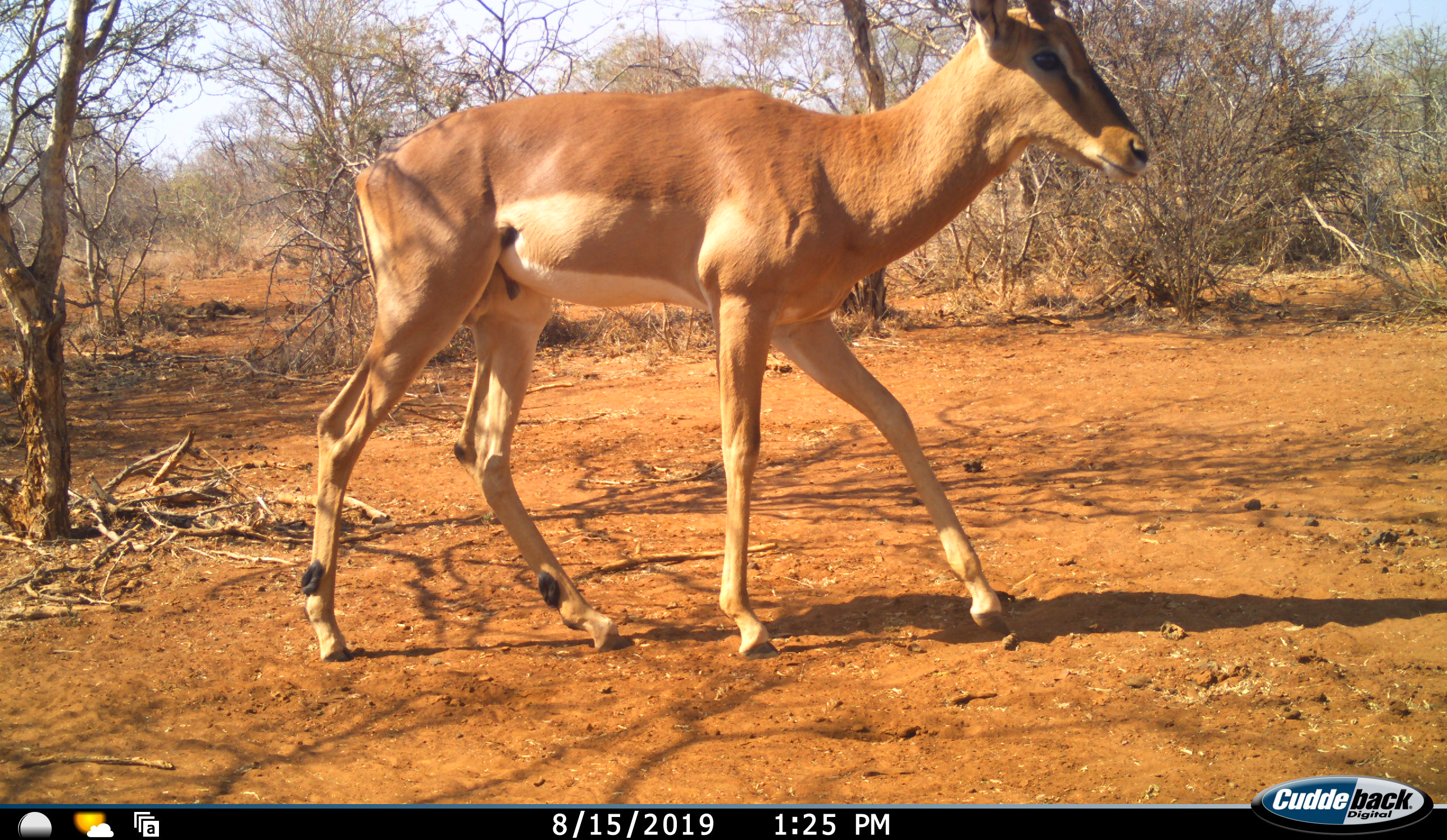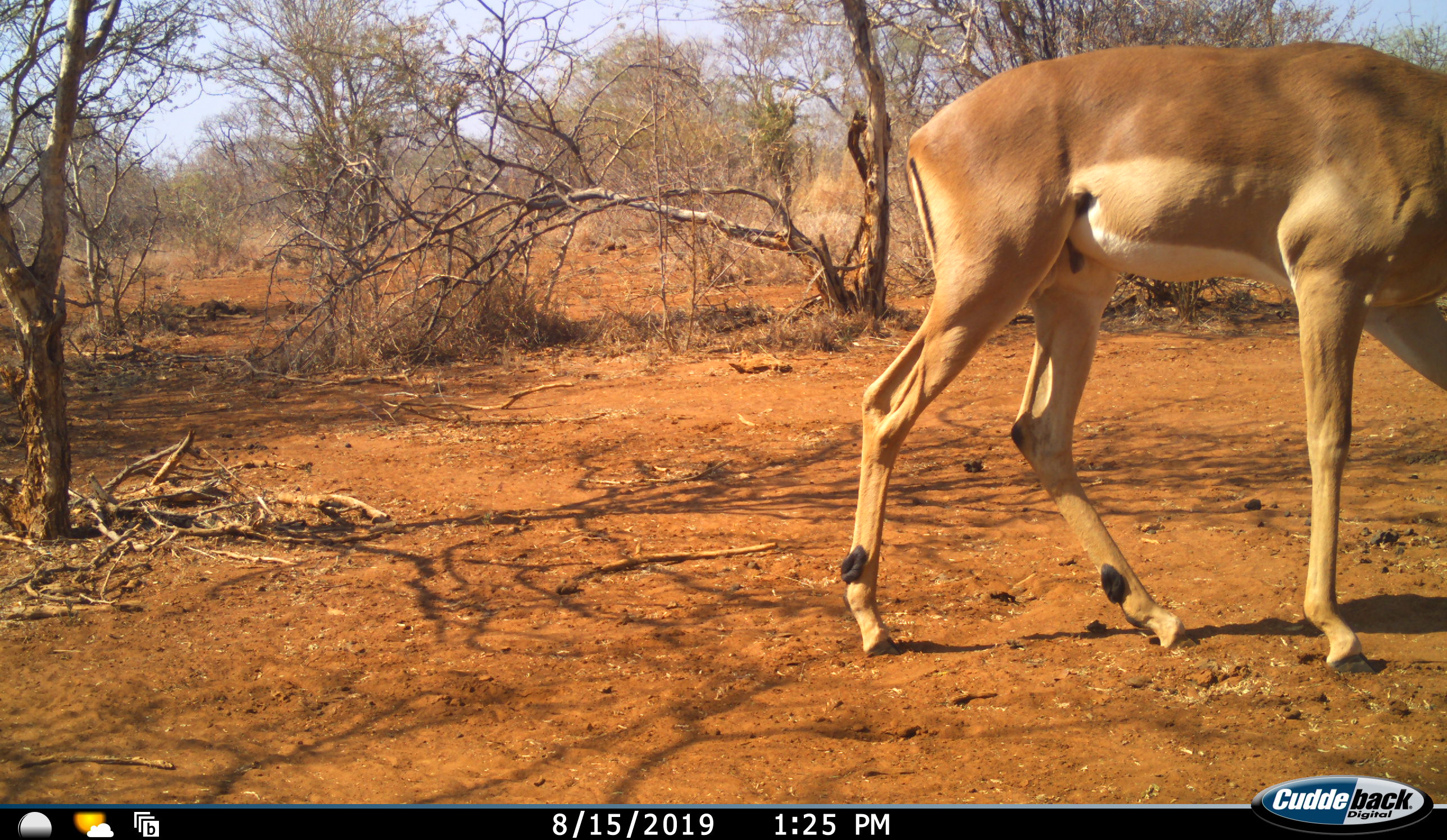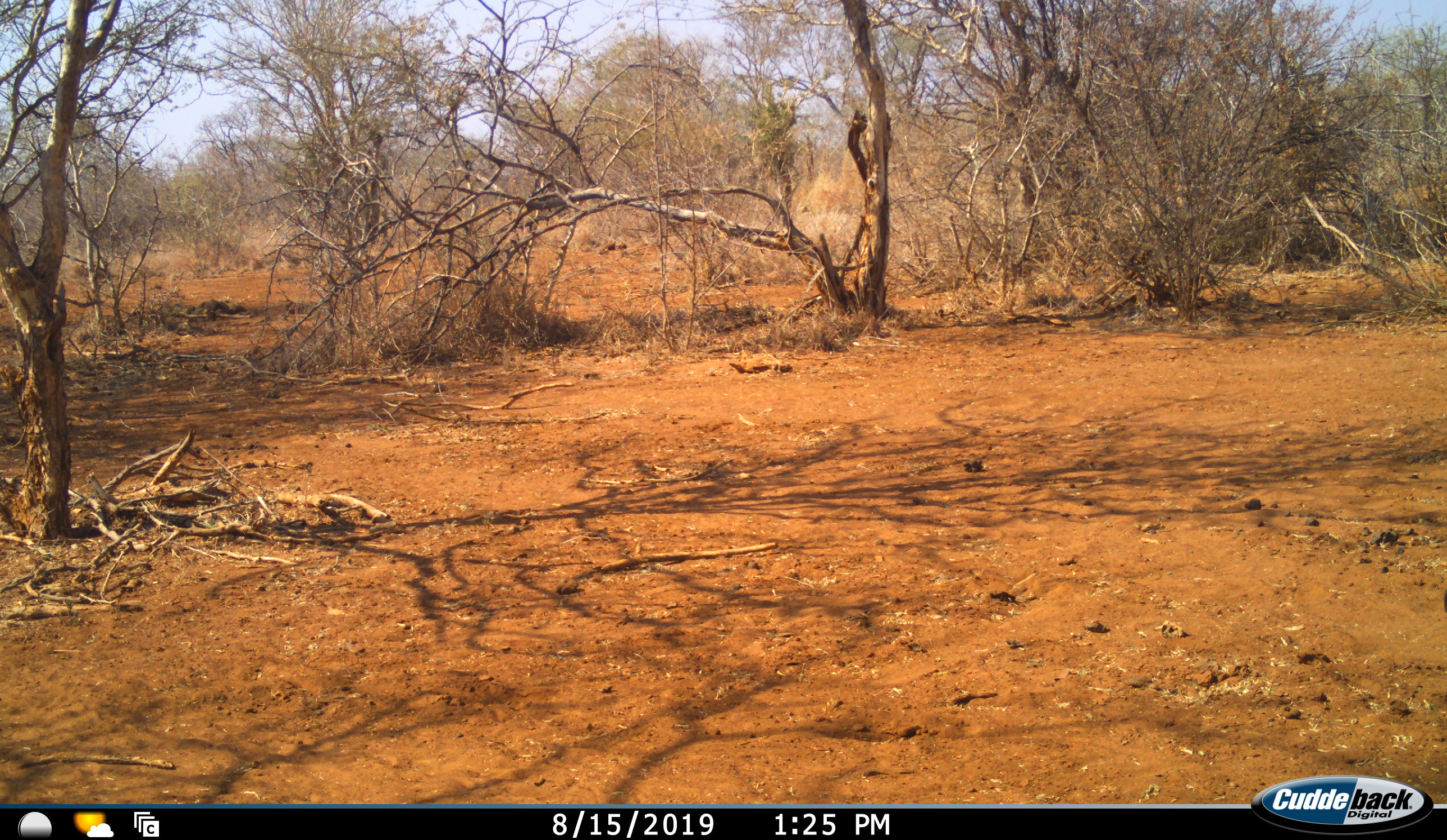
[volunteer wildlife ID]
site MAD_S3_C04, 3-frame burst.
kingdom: Animalia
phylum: Chordata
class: Mammalia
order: Artiodactyla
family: Bovidae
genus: Aepyceros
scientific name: Aepyceros melampus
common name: impala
Impala (Aepyceros melampus), count 1. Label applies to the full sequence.